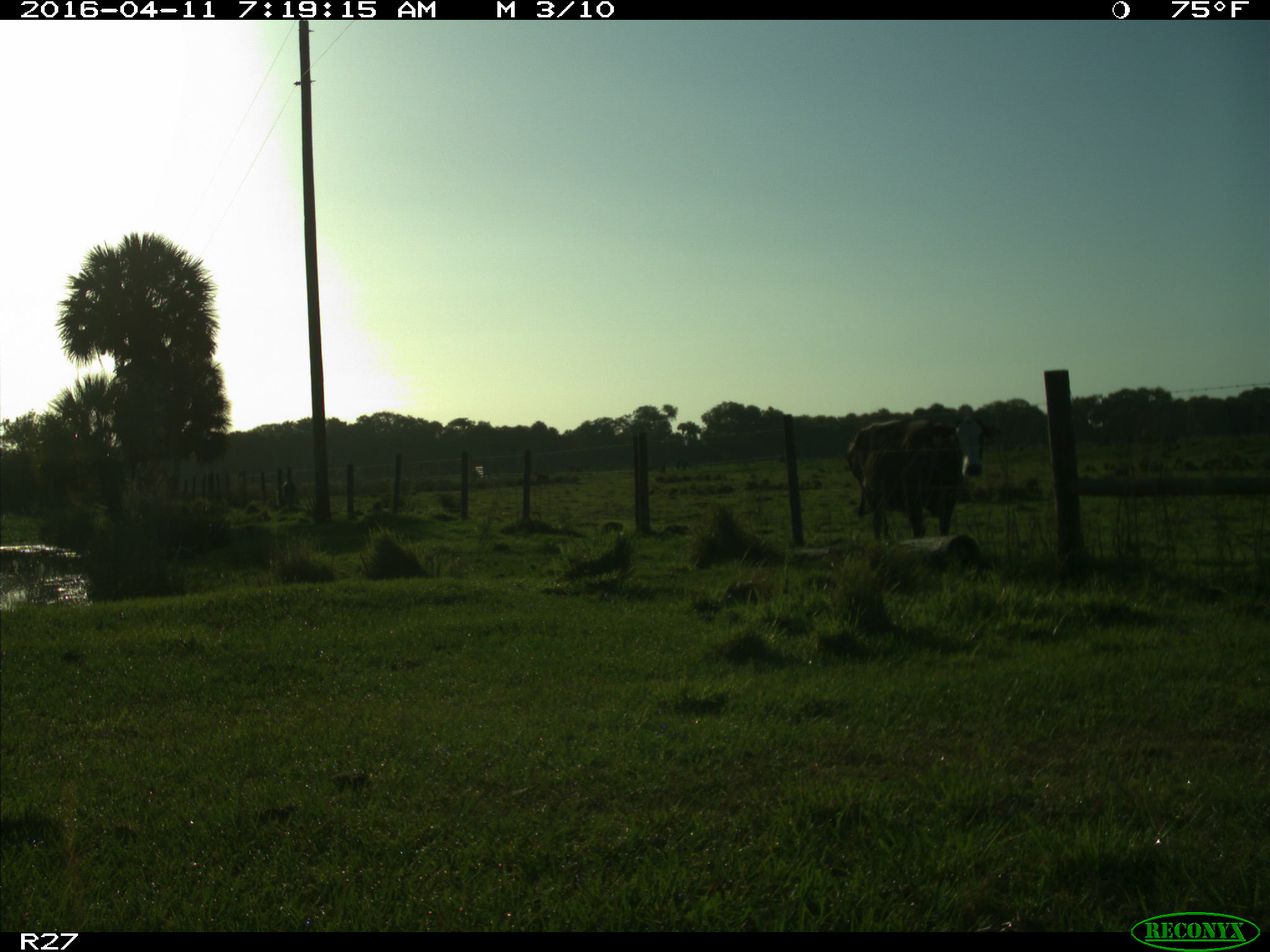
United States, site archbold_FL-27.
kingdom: Animalia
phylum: Chordata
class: Mammalia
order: Artiodactyla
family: Bovidae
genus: Bos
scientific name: Bos taurus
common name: domestic cow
Bos taurus (domestic cow).